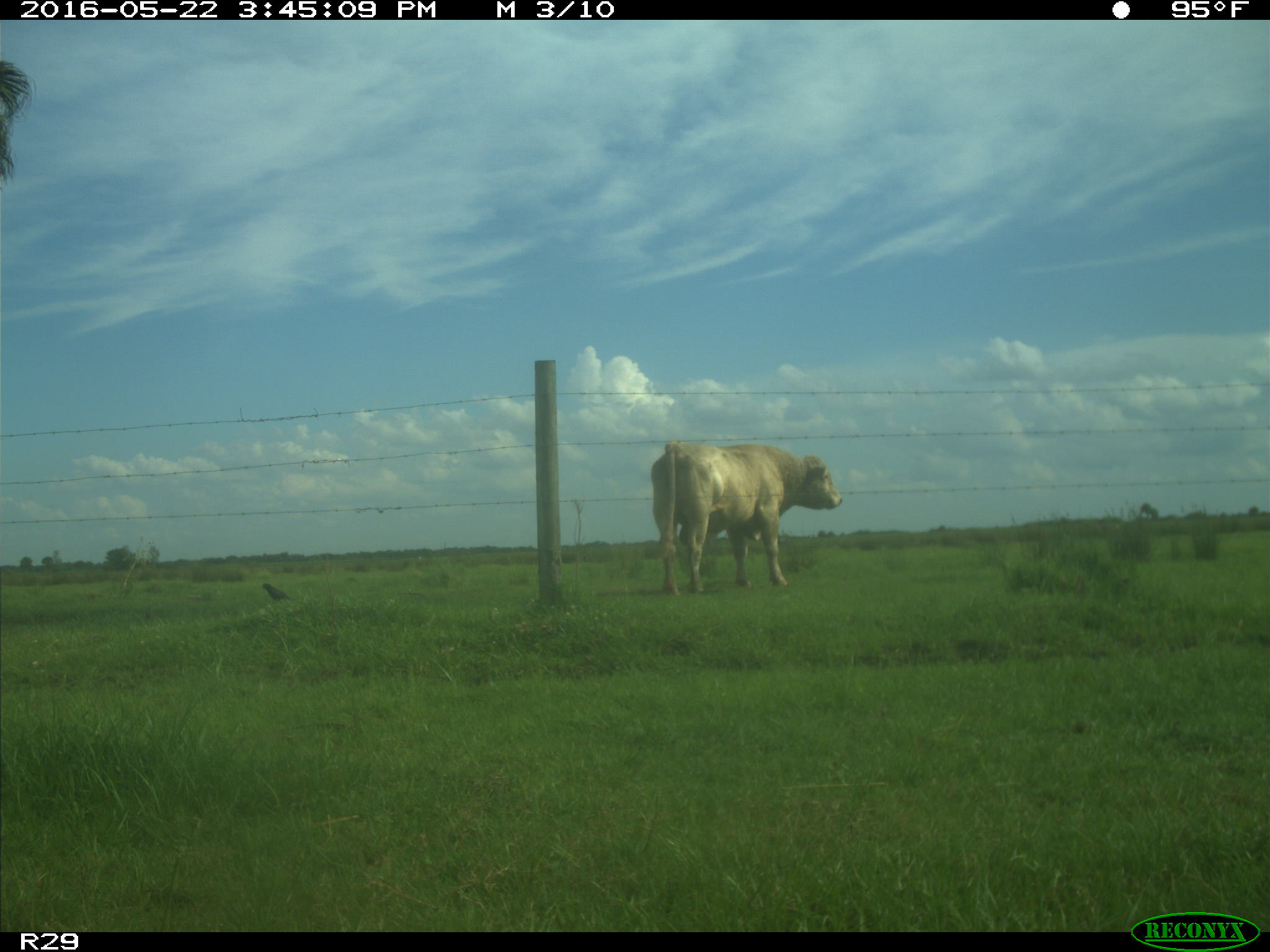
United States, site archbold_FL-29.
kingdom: Animalia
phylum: Chordata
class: Mammalia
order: Artiodactyla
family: Bovidae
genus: Bos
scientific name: Bos taurus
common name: domestic cow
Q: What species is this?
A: Bos taurus (domestic cow).